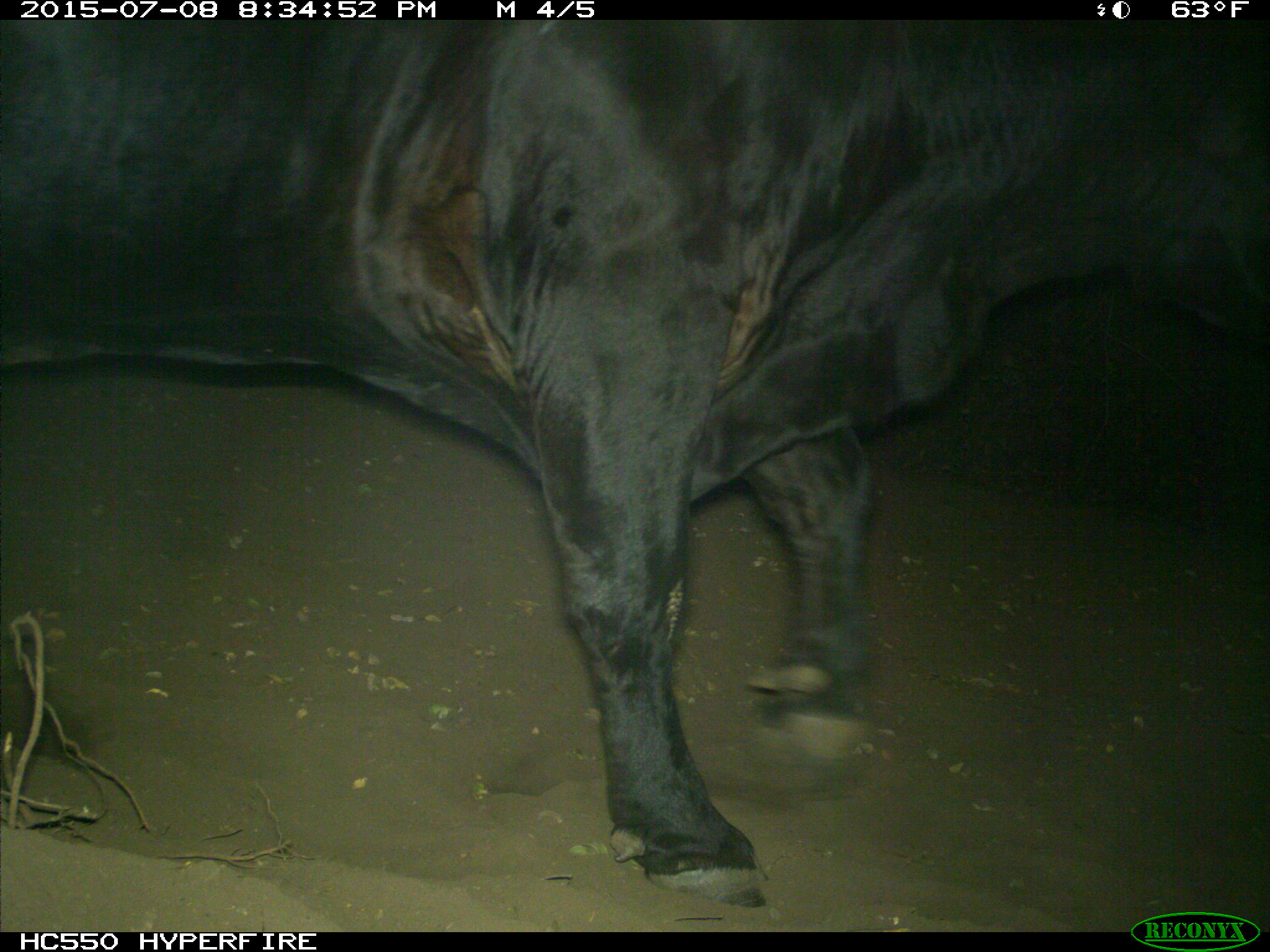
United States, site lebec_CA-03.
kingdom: Animalia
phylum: Chordata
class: Mammalia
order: Artiodactyla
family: Bovidae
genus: Bos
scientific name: Bos taurus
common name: domestic cow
Bos taurus (domestic cow).